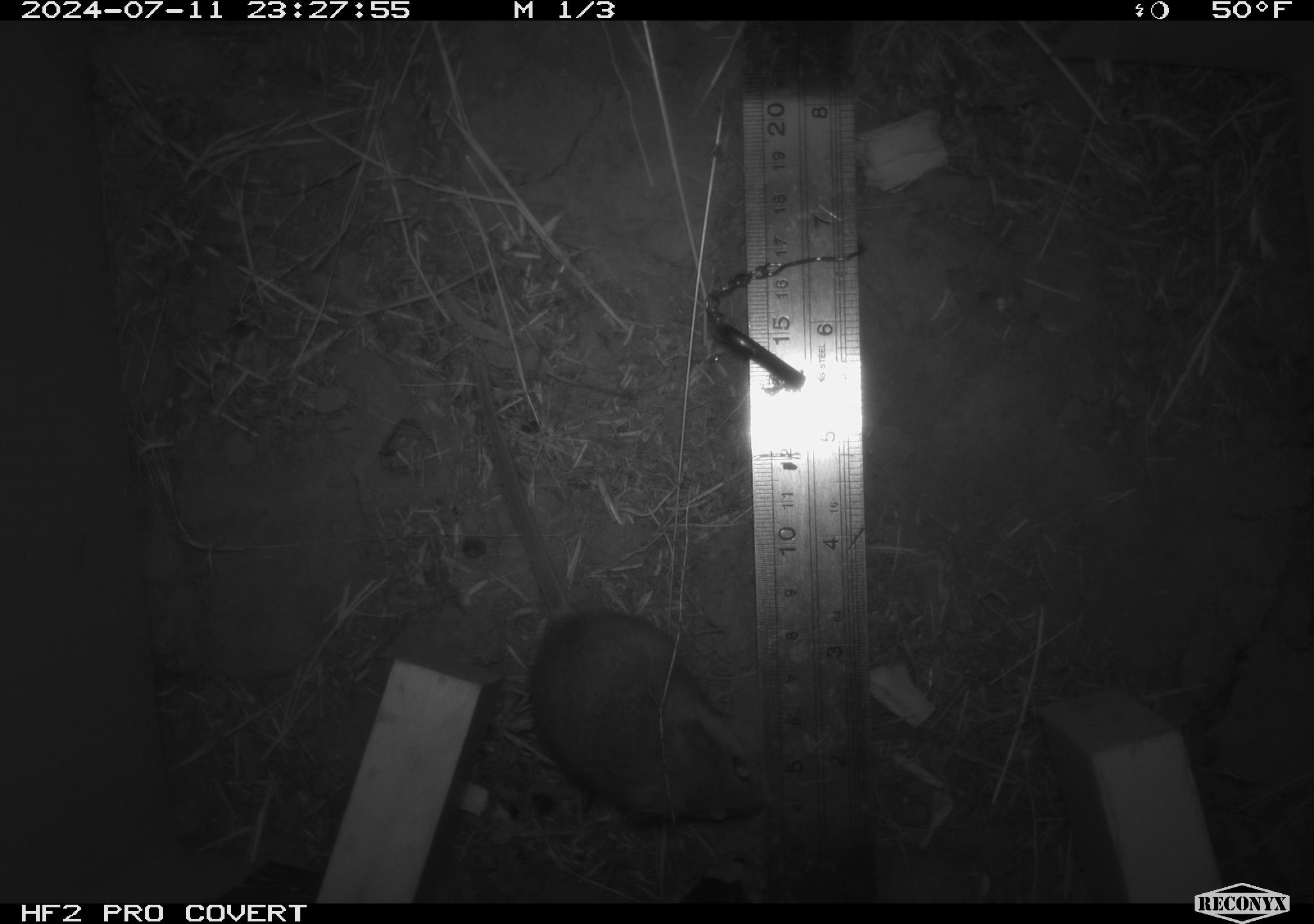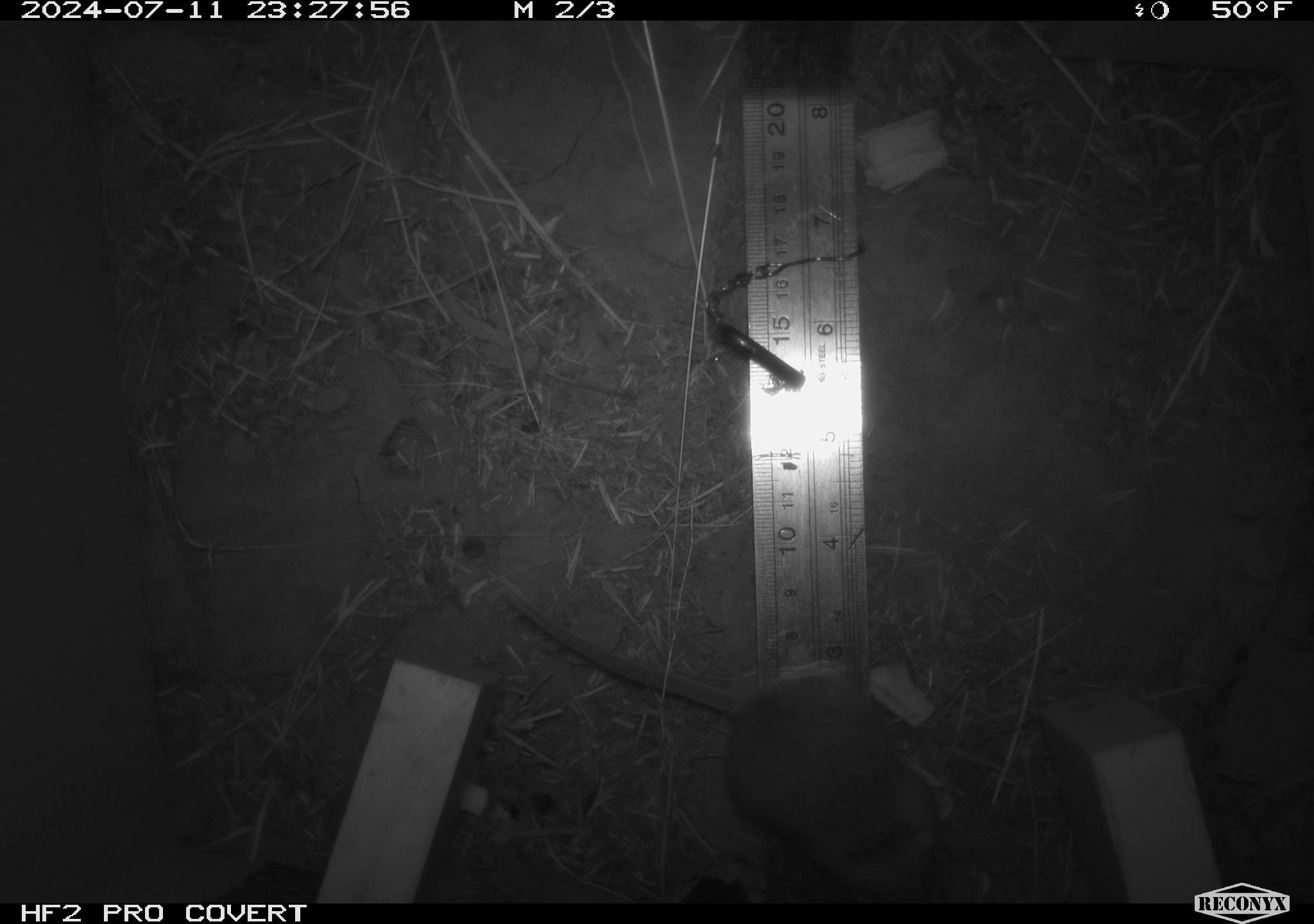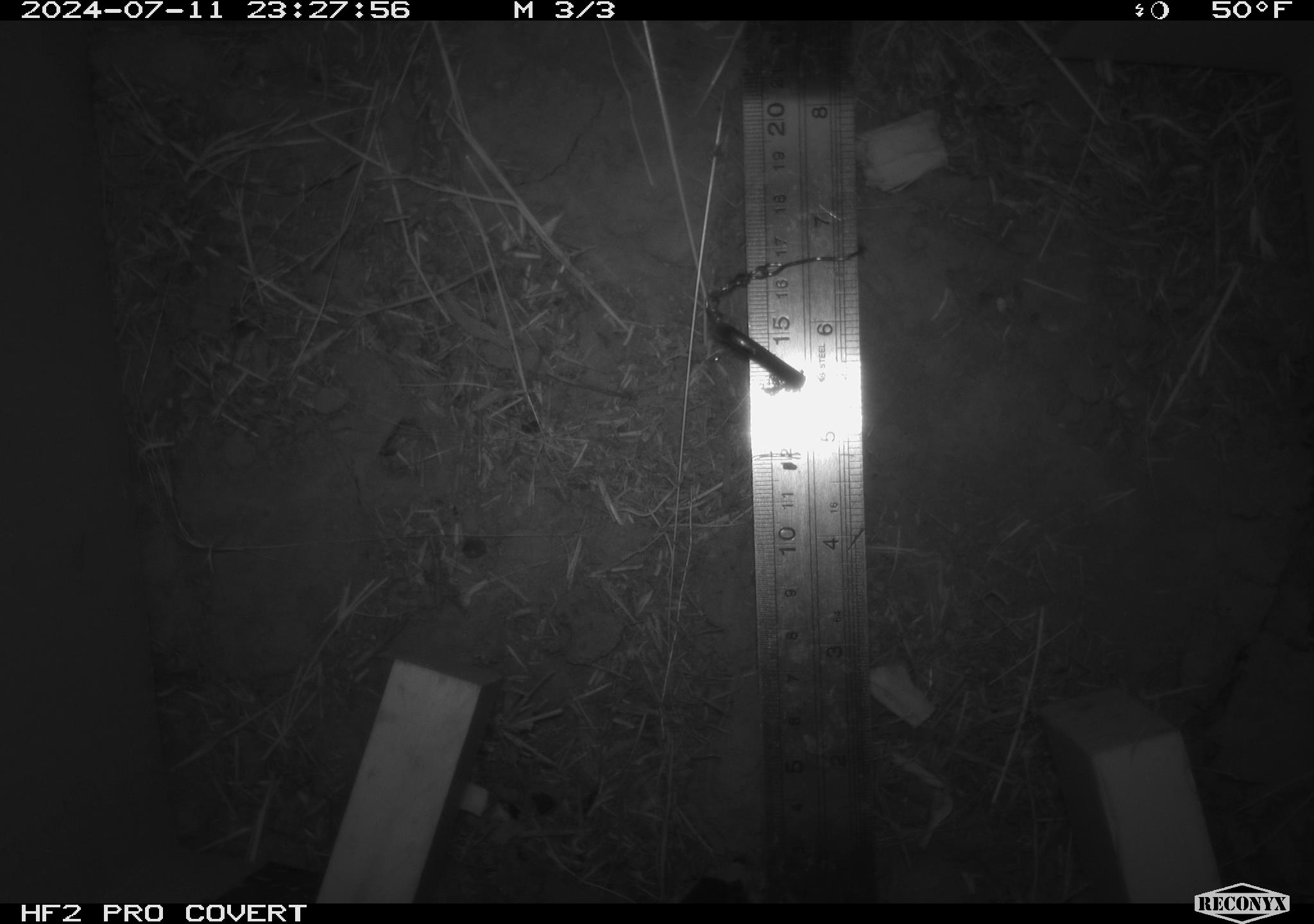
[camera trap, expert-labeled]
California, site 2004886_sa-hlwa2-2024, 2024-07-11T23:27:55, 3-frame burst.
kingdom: Animalia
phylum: Chordata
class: Mammalia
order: Rodentia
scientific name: Rodentia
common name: mouse species